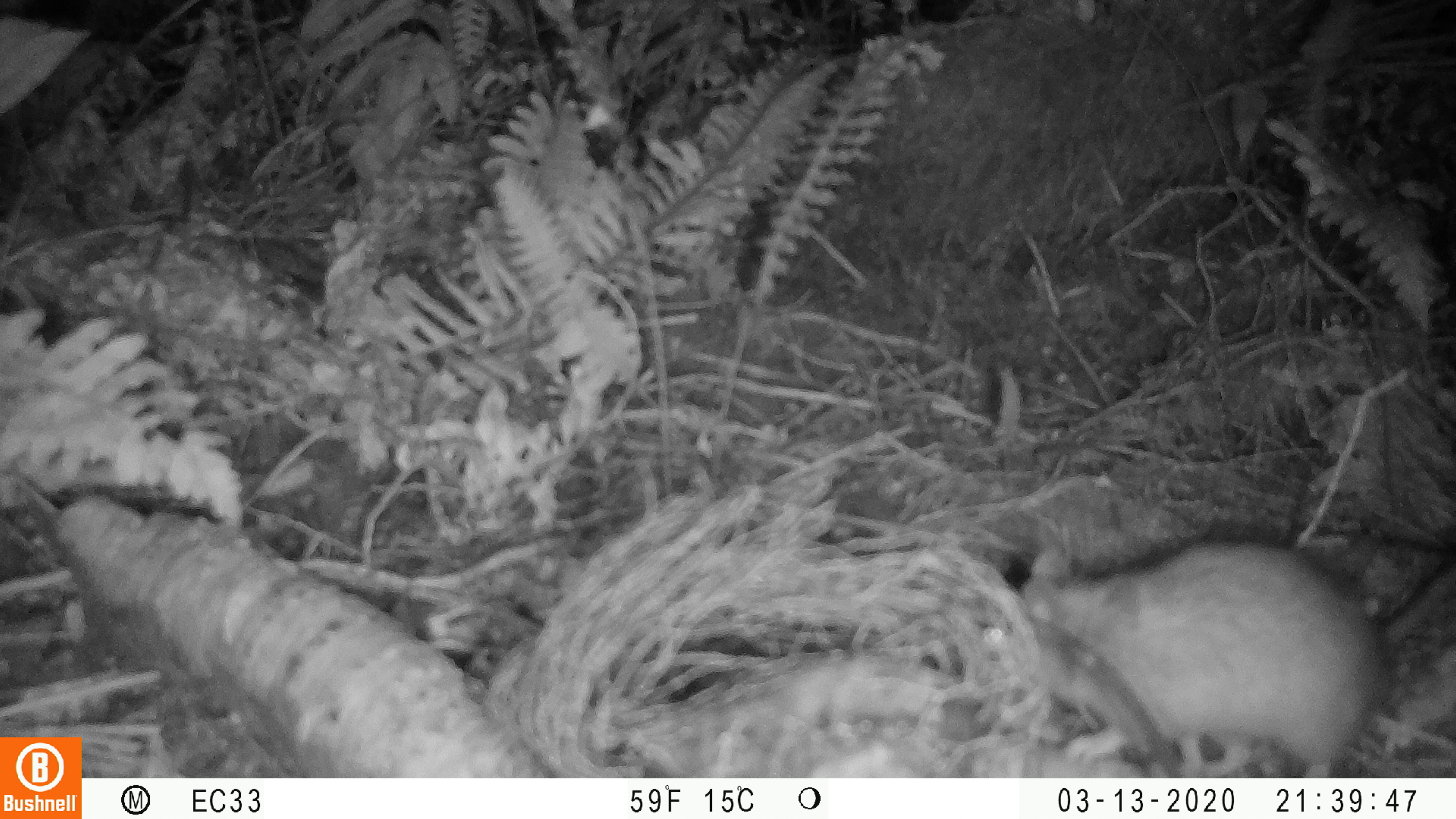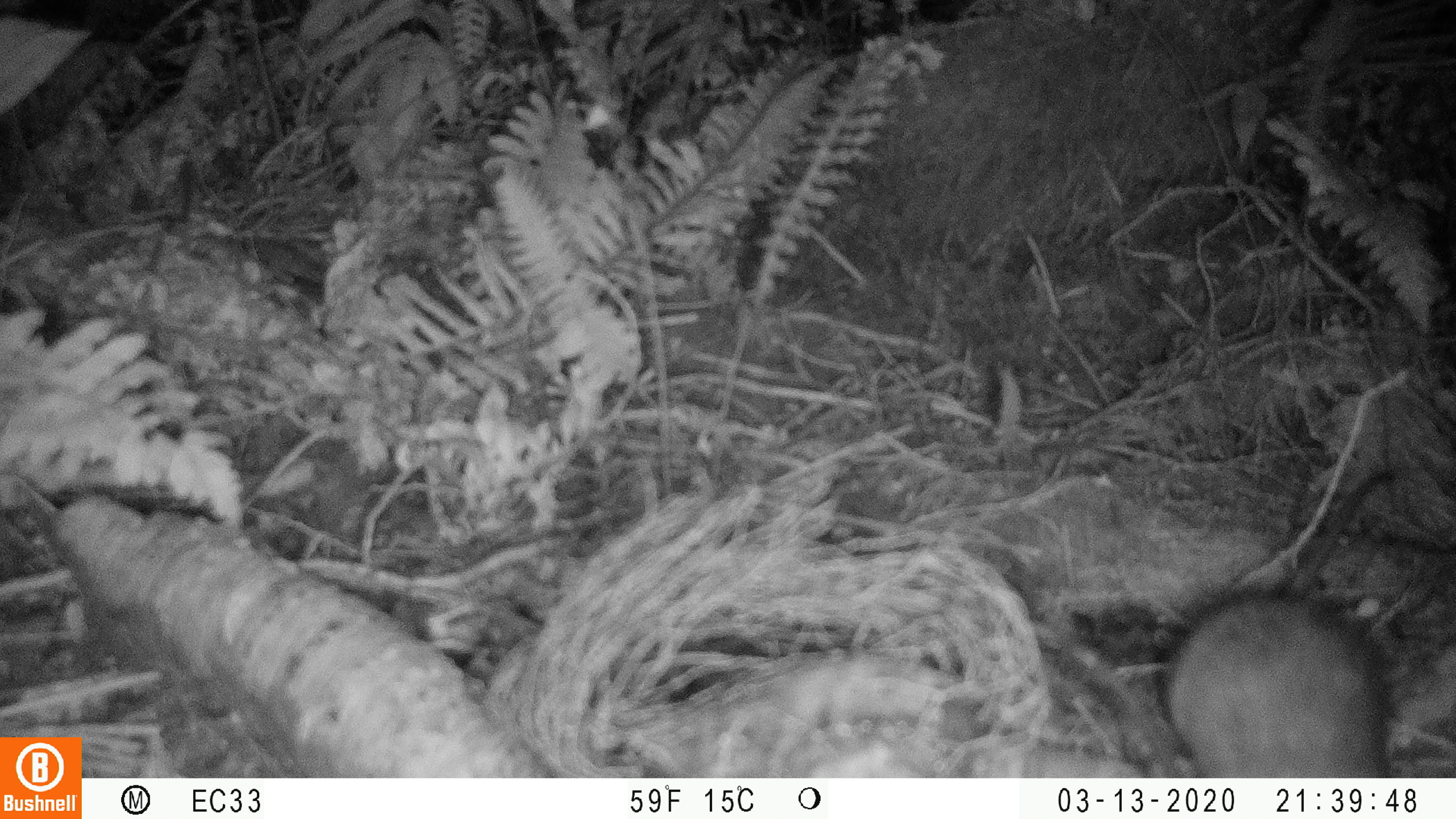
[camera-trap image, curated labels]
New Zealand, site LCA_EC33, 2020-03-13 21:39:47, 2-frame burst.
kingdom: Animalia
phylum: Chordata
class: Mammalia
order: Rodentia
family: Muridae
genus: Rattus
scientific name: Rattus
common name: rat